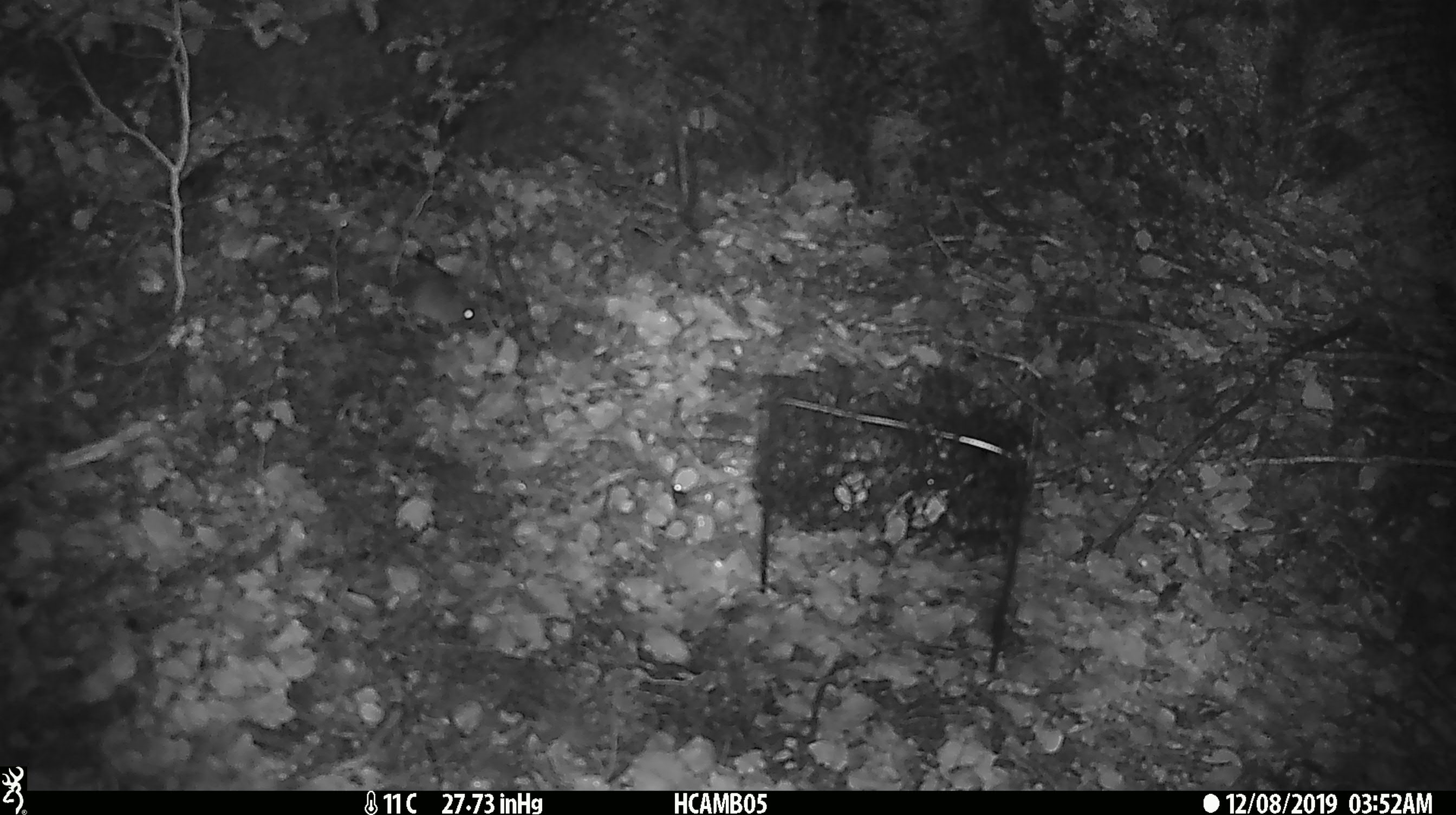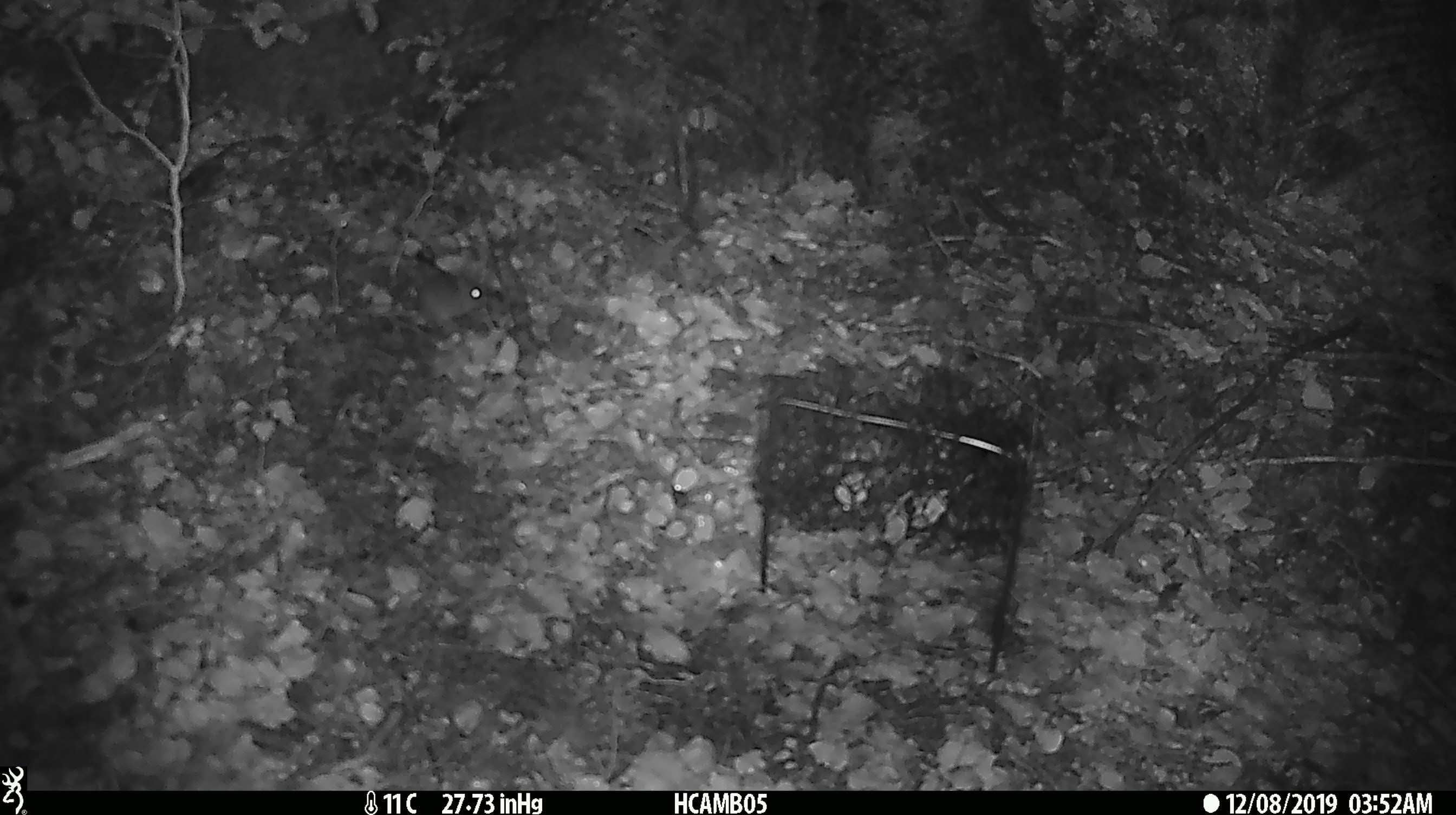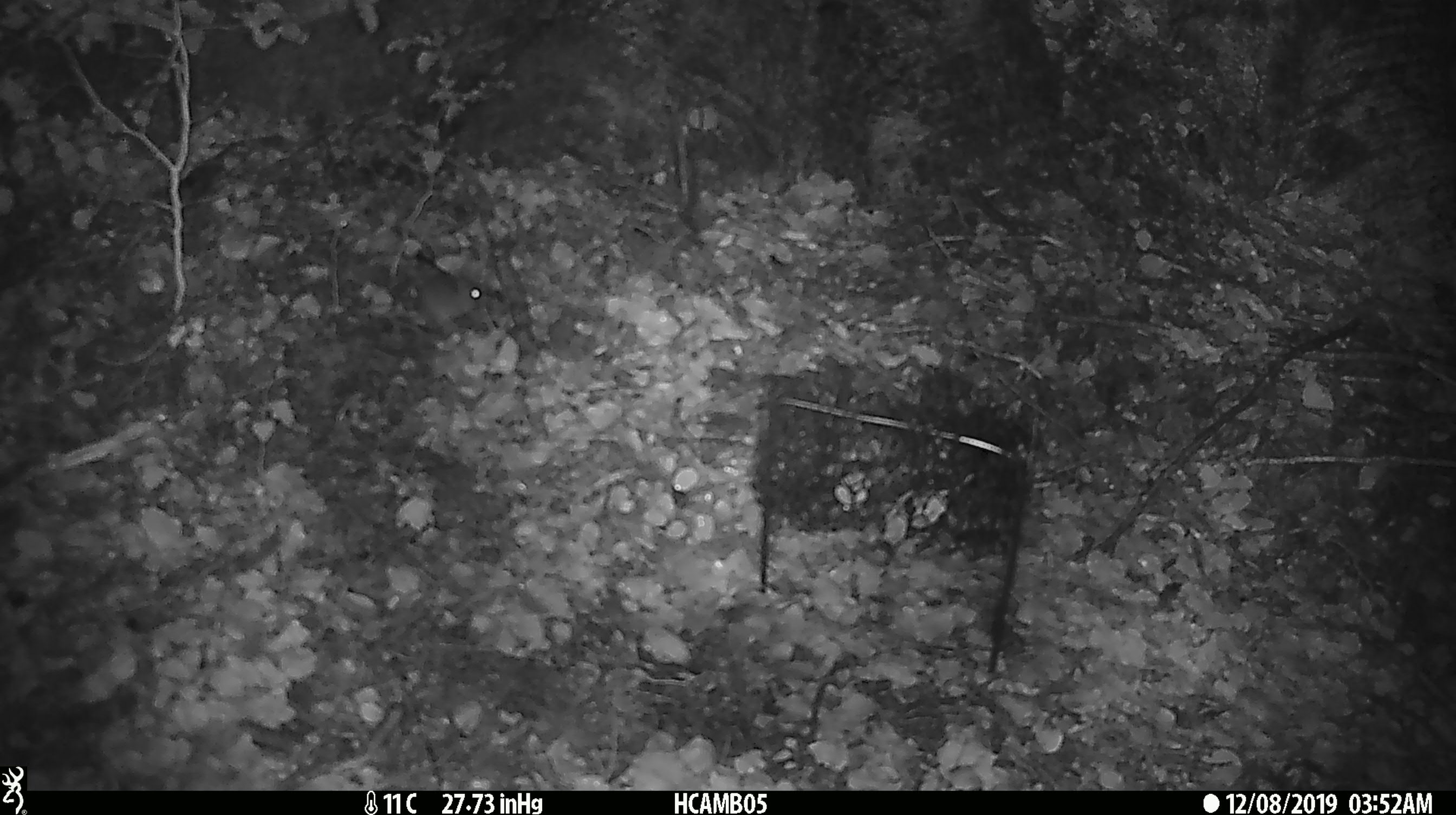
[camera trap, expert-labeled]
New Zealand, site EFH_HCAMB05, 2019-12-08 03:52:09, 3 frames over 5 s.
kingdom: Animalia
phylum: Chordata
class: Mammalia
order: Rodentia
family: Muridae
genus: Mus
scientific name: Mus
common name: mouse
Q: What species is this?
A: Mouse (Mus).